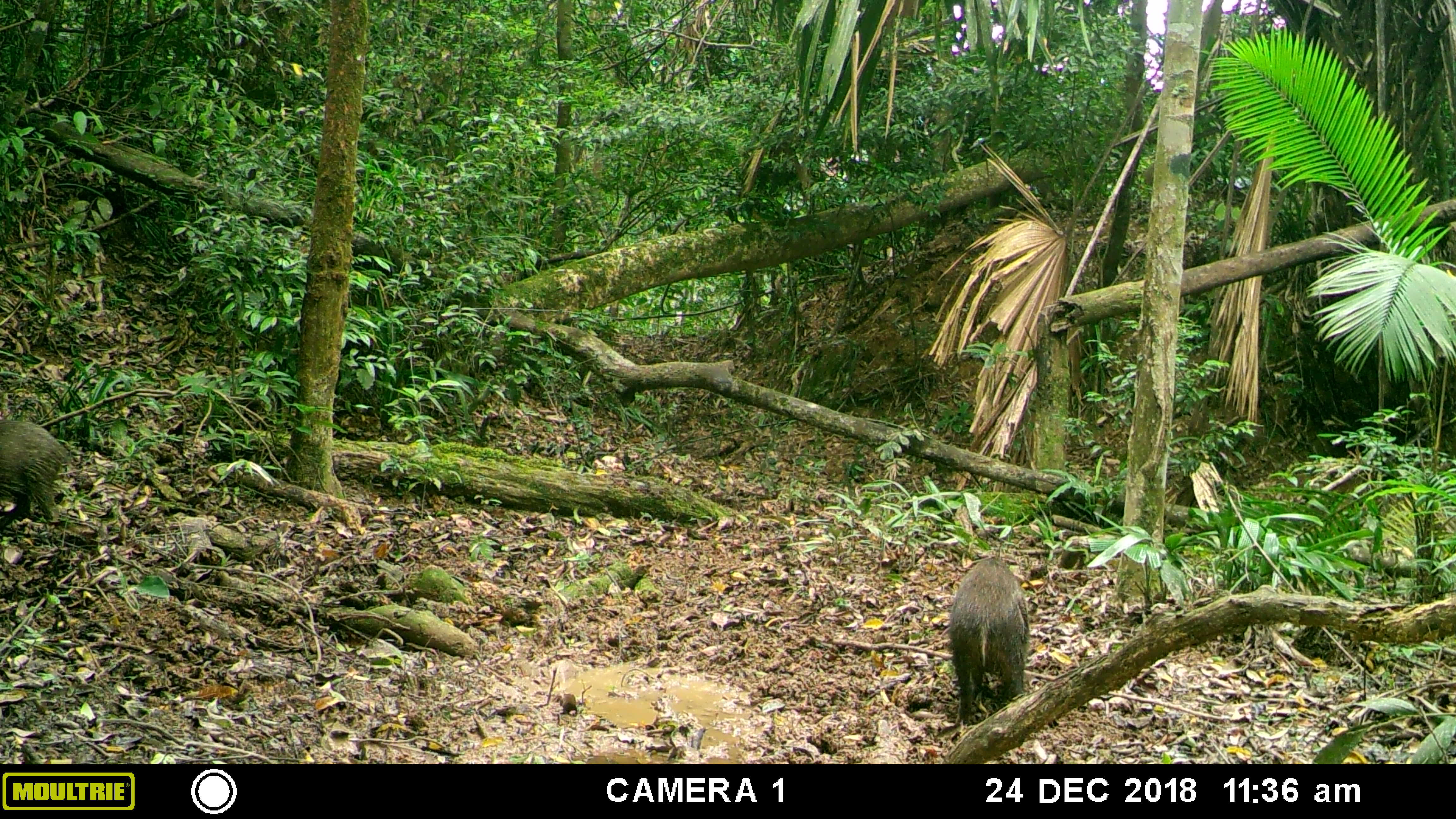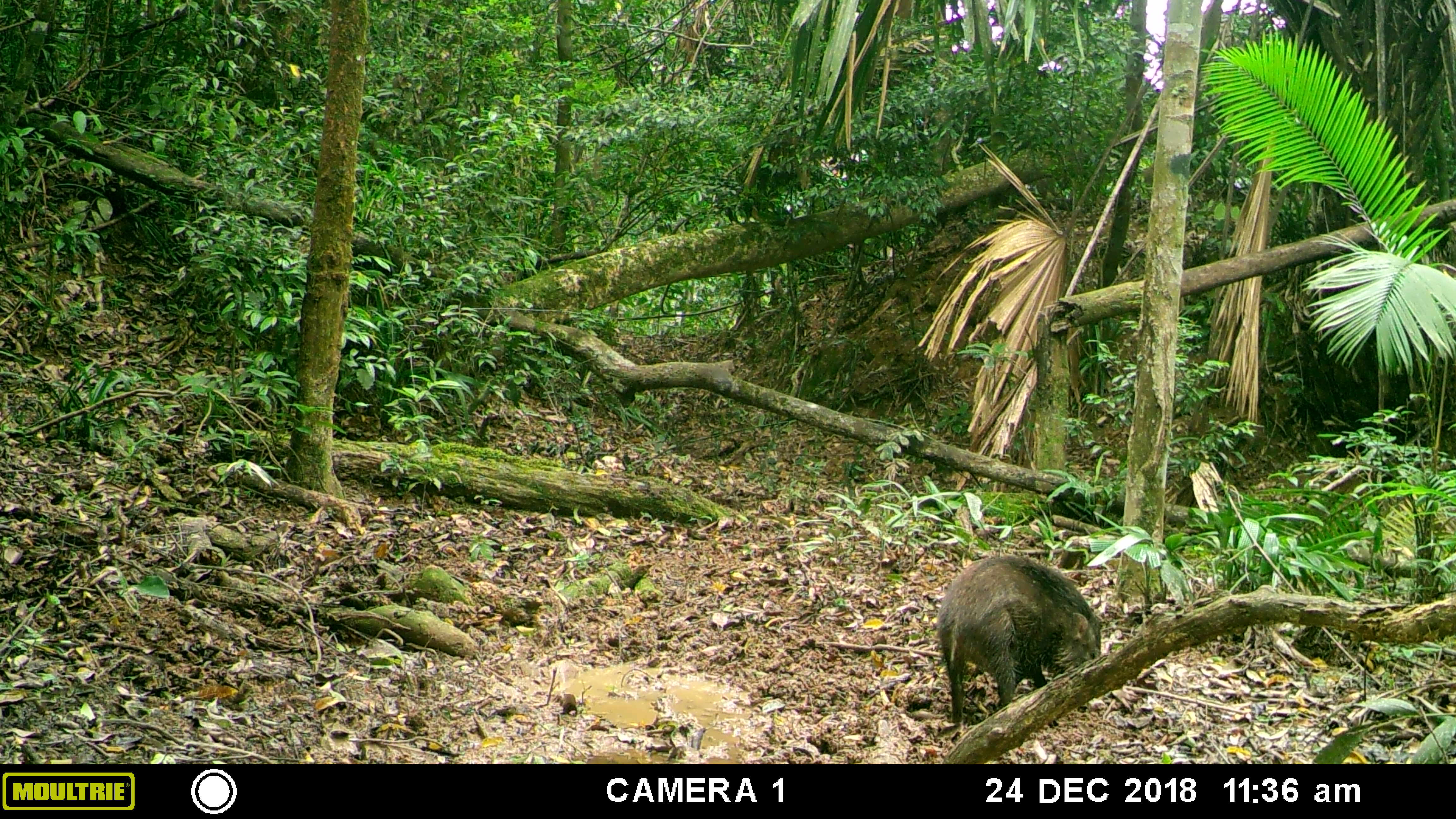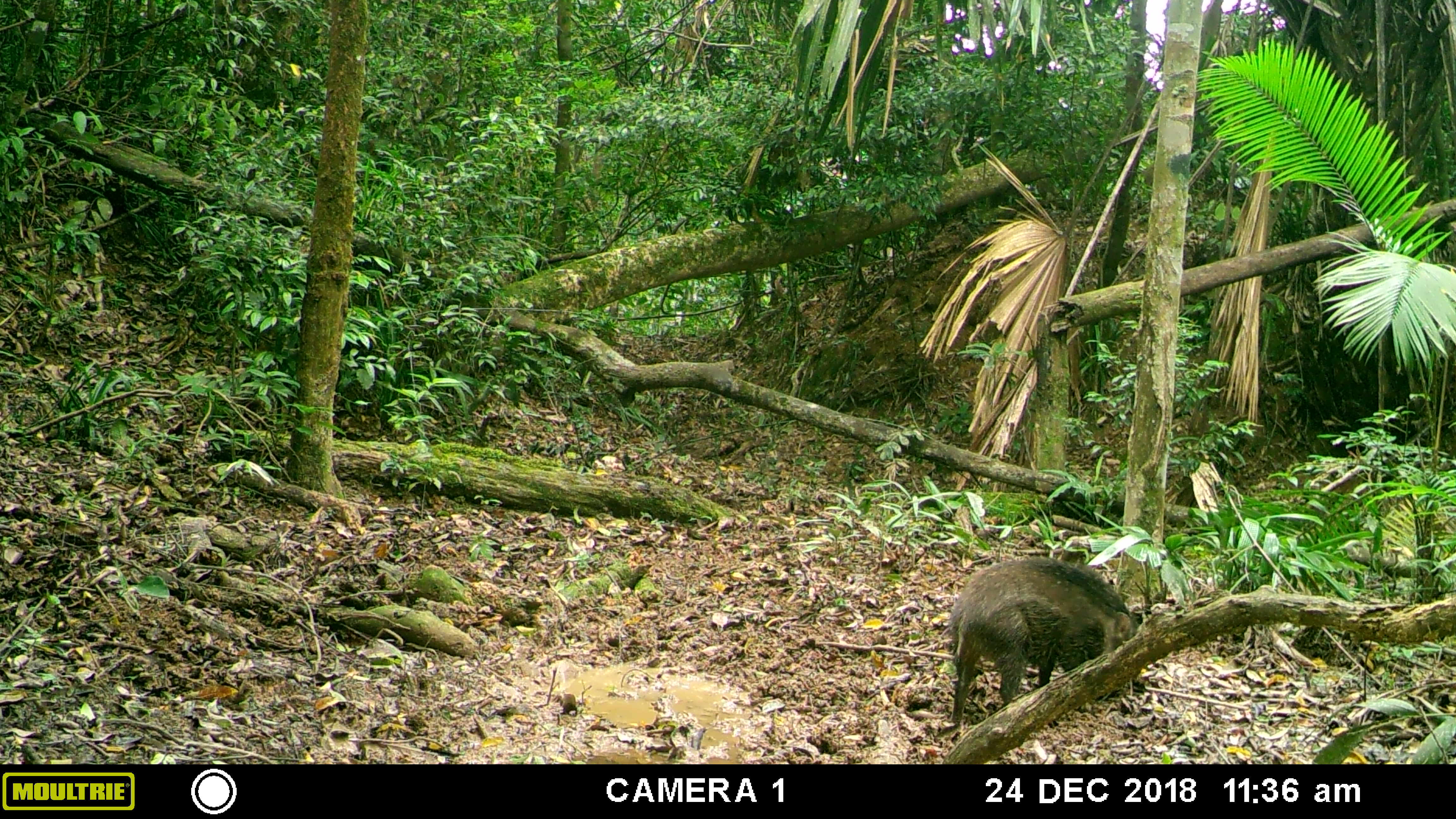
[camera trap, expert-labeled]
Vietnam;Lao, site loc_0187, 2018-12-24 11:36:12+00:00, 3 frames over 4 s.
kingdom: Animalia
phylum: Chordata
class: Mammalia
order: Artiodactyla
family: Suidae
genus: Sus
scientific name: Sus scrofa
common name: eurasian wild pig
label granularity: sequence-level